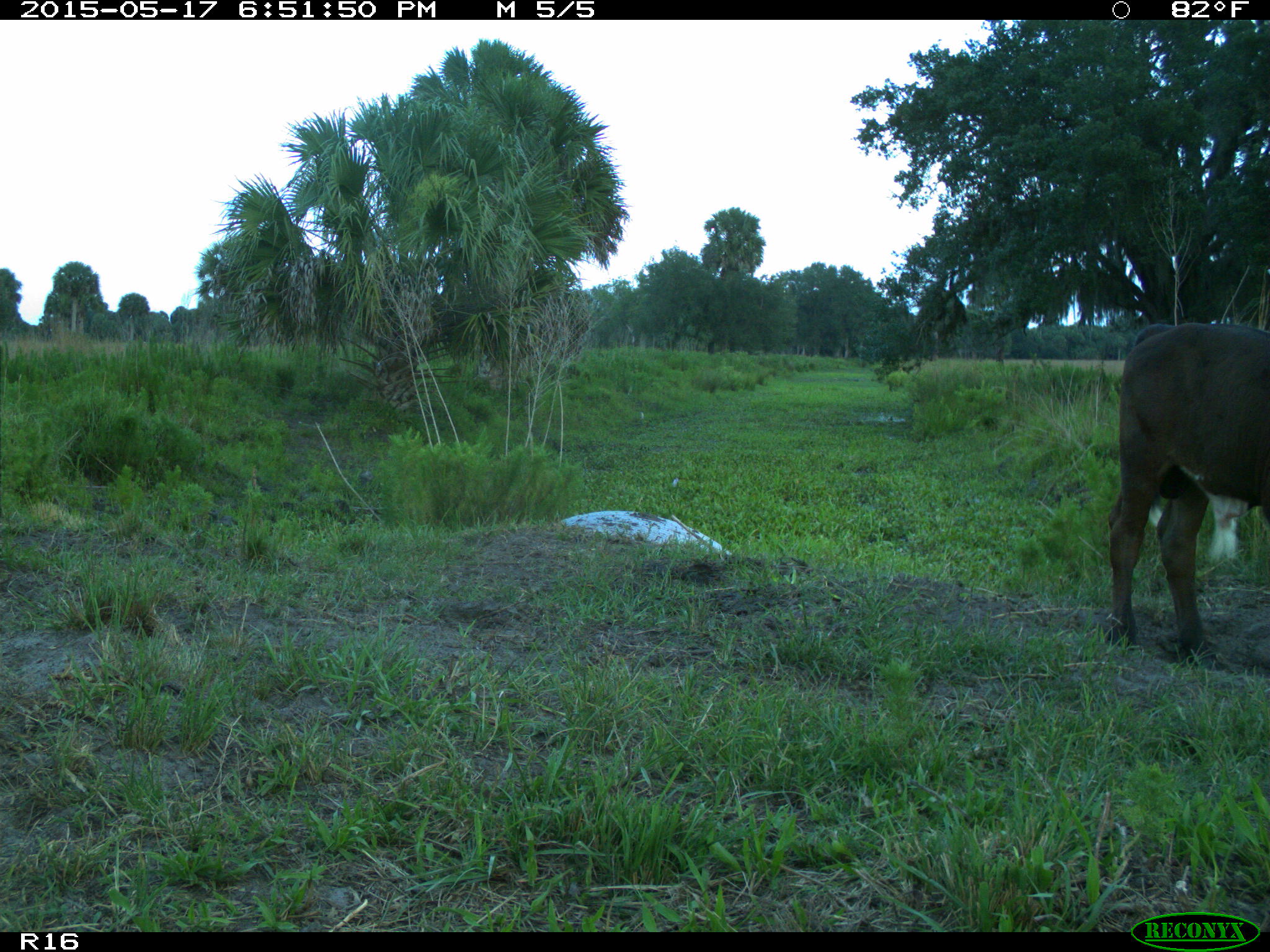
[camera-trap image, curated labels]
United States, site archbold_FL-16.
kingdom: Animalia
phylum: Chordata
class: Mammalia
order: Artiodactyla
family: Bovidae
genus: Bos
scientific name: Bos taurus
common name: domestic cow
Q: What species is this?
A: Bos taurus (domestic cow).